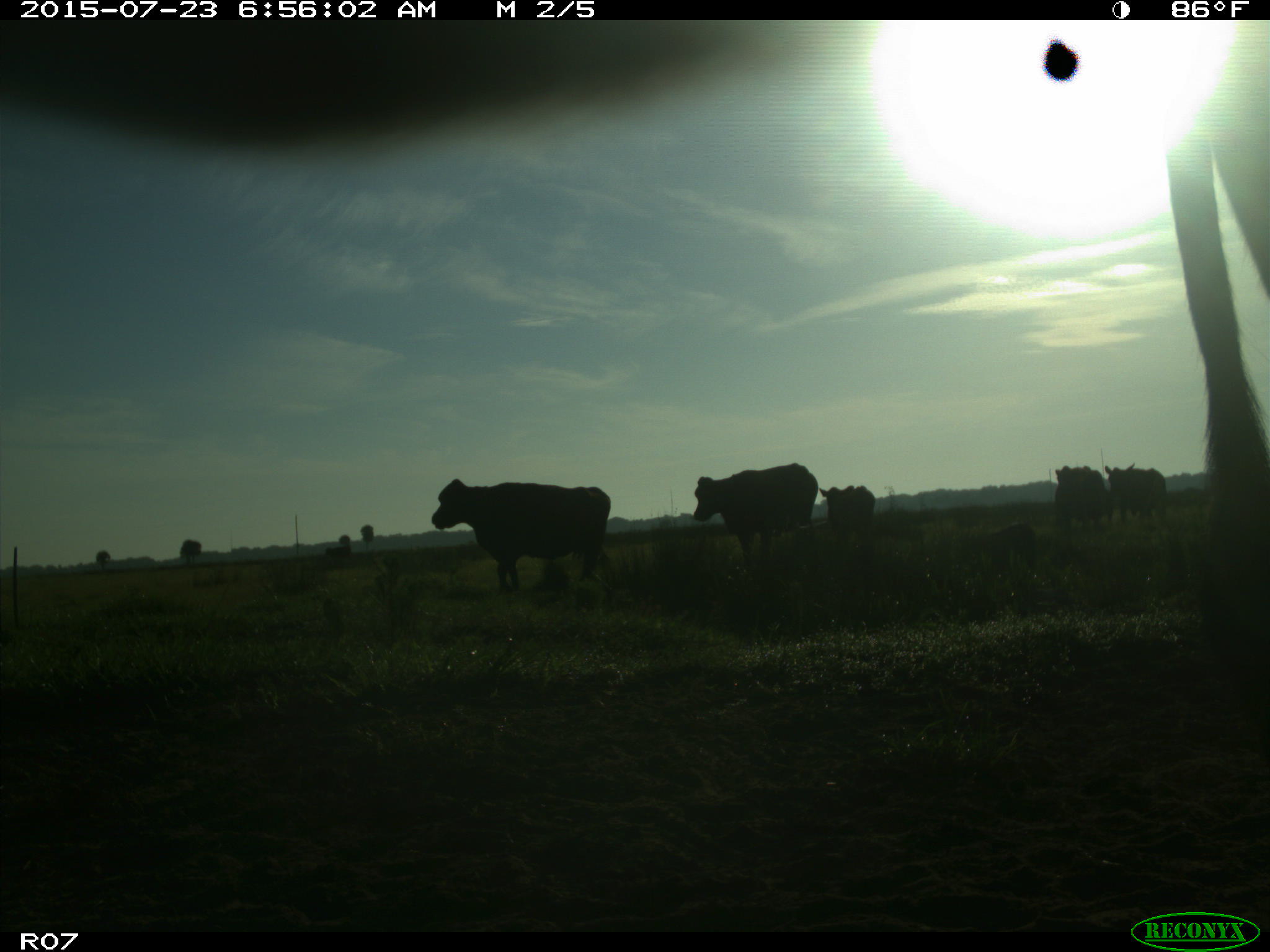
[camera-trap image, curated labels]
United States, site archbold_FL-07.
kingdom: Animalia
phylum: Chordata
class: Mammalia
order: Artiodactyla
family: Bovidae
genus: Bos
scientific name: Bos taurus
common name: domestic cow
Bos taurus (domestic cow).